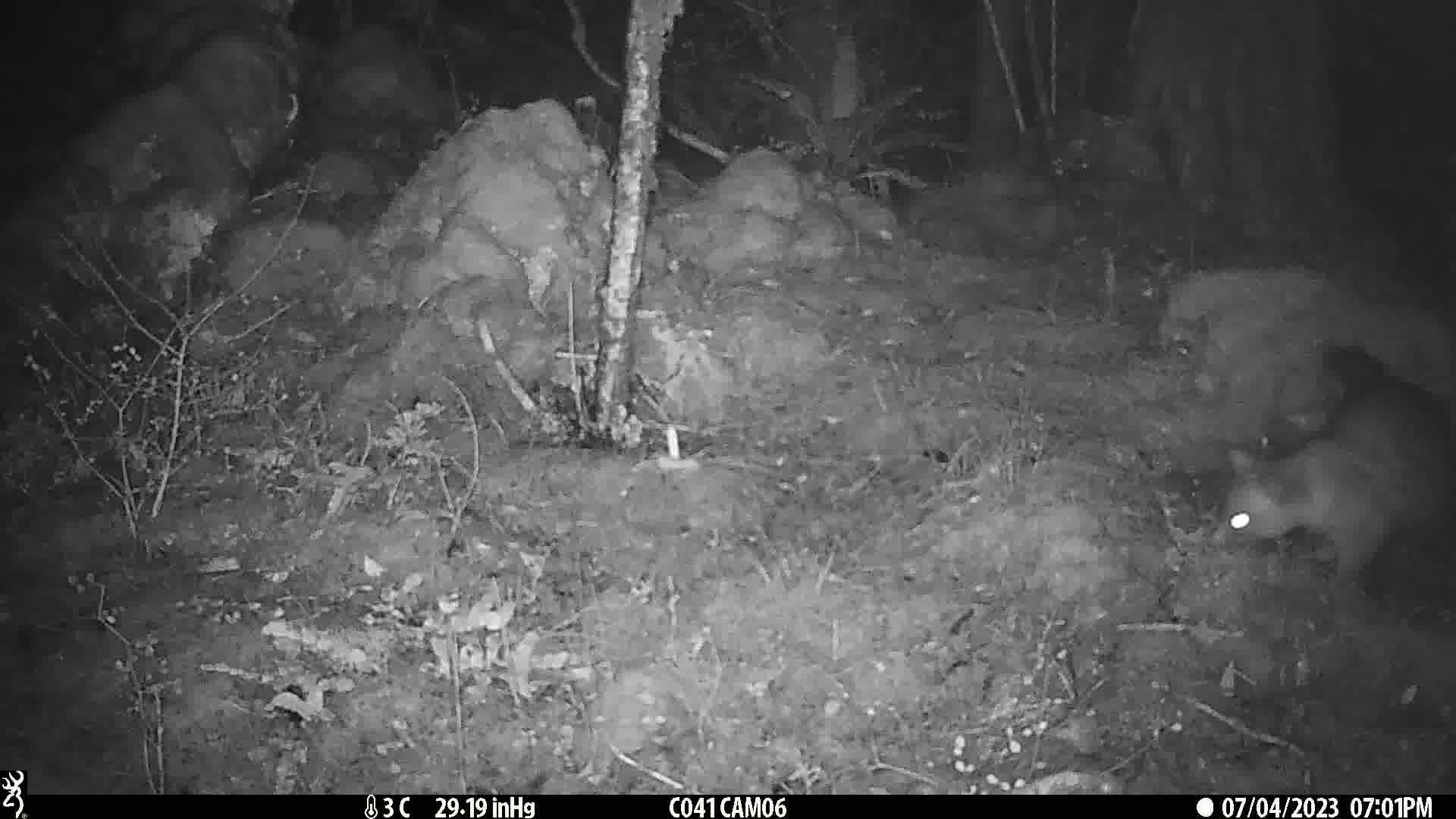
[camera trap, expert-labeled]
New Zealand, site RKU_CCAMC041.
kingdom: Animalia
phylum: Chordata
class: Mammalia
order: Diprotodontia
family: Phalangeridae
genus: Trichosurus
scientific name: Trichosurus vulpecula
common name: common brushtail possum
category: possum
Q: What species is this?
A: Possum (common brushtail possum) (Trichosurus vulpecula).